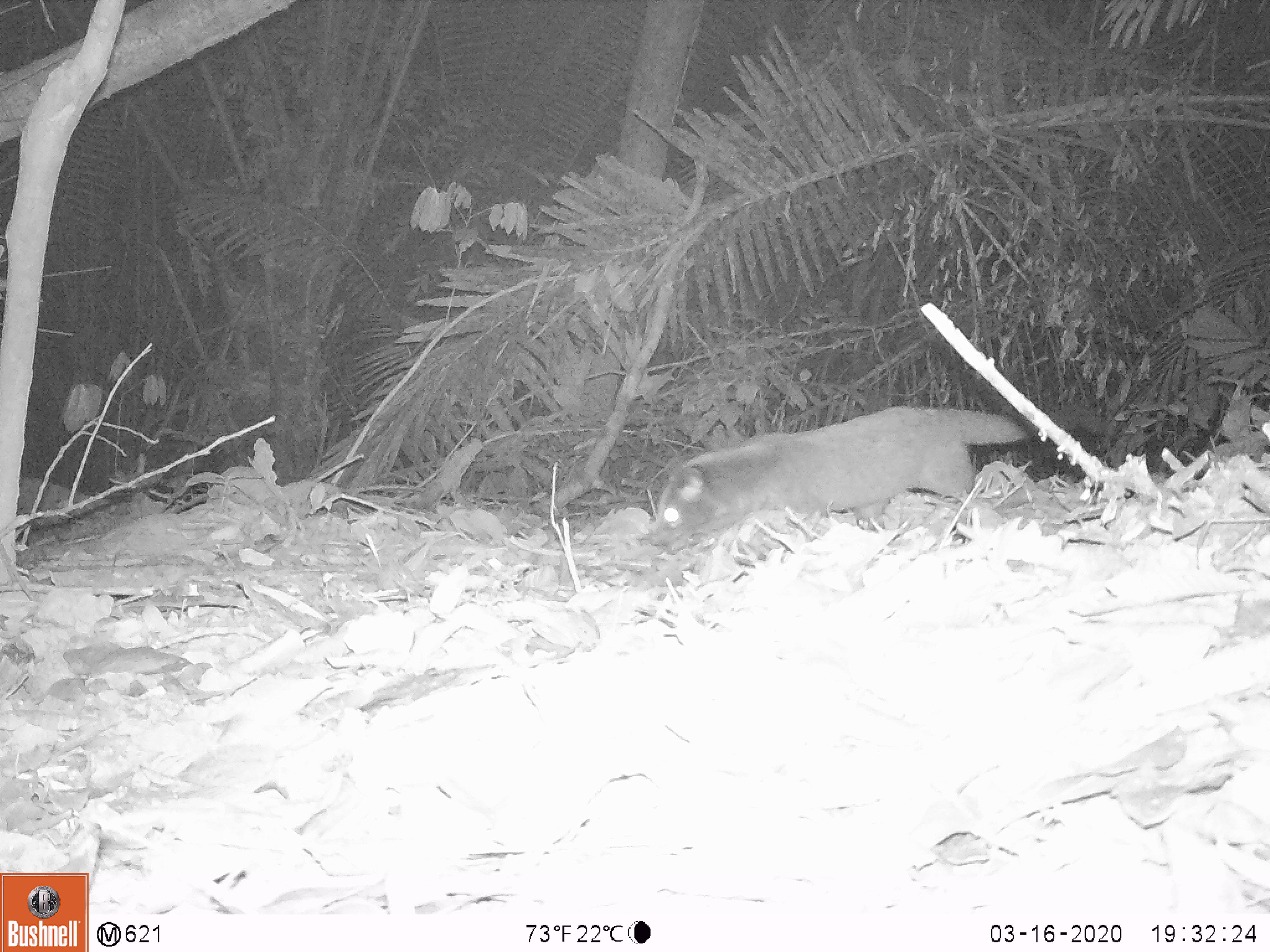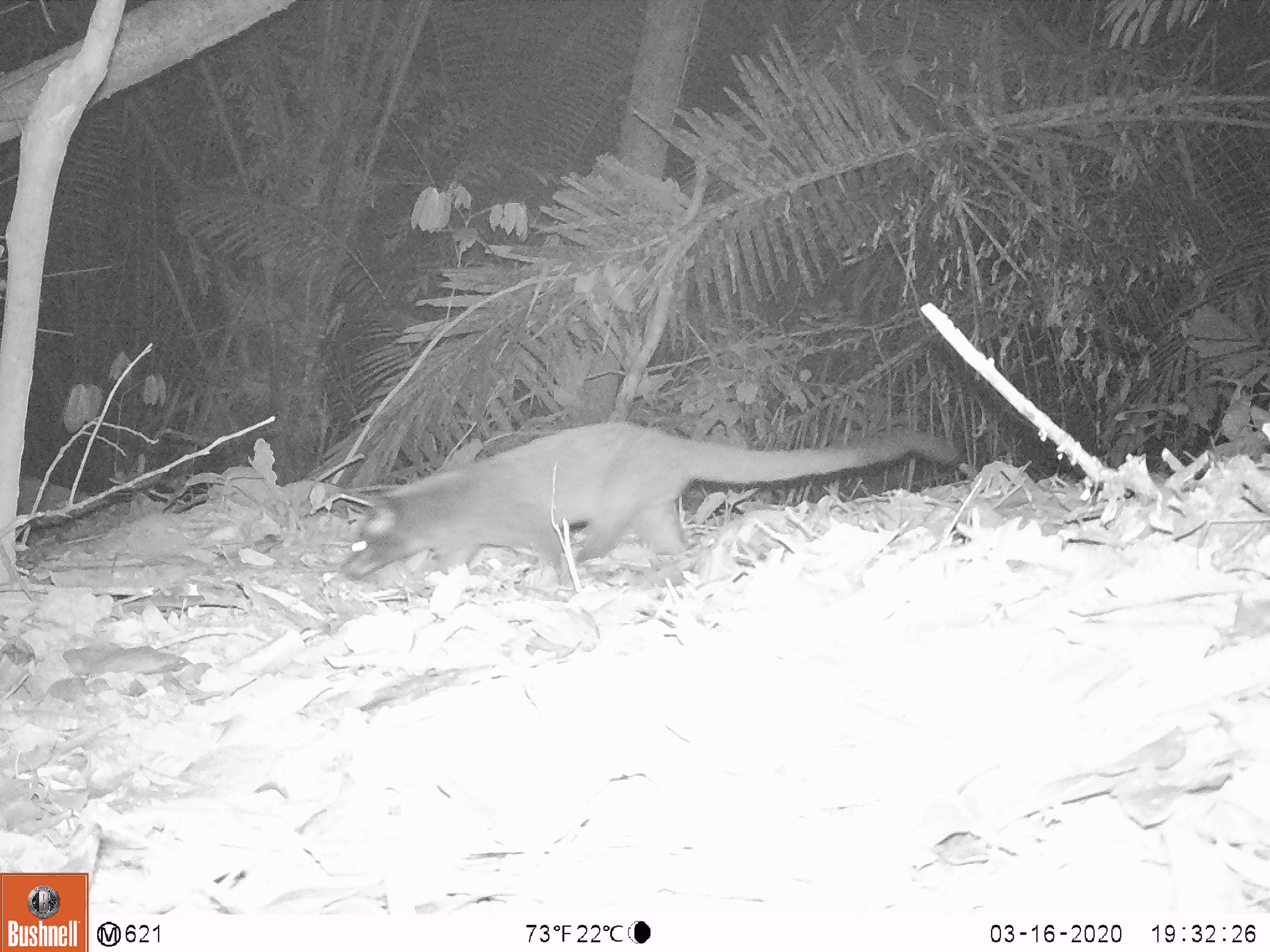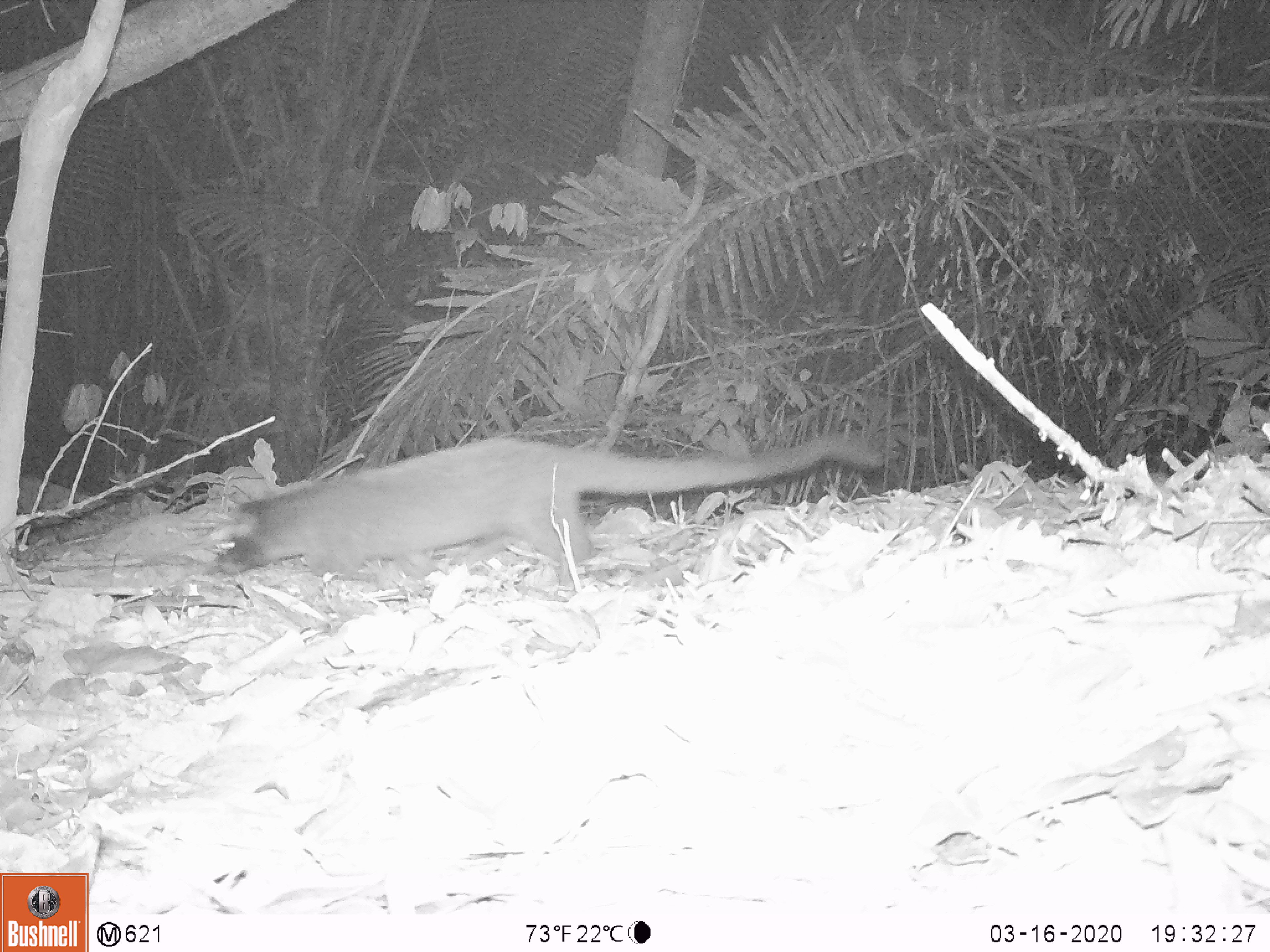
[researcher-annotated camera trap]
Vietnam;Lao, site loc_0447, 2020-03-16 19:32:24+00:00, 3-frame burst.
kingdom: Animalia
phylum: Chordata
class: Mammalia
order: Carnivora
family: Viverridae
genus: Paguma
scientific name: Paguma larvata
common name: masked palm civet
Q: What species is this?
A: Masked palm civet (Paguma larvata).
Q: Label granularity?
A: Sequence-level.